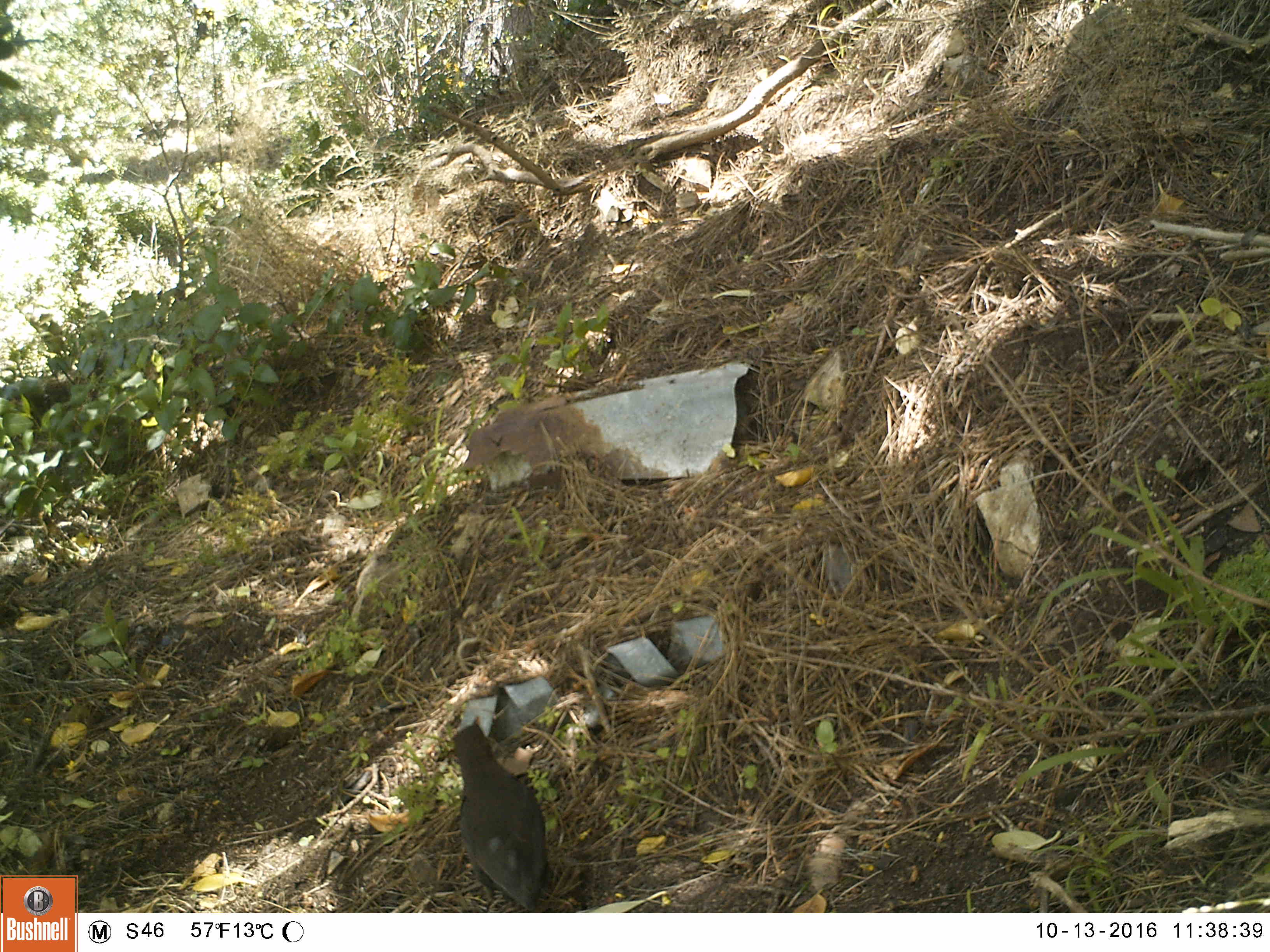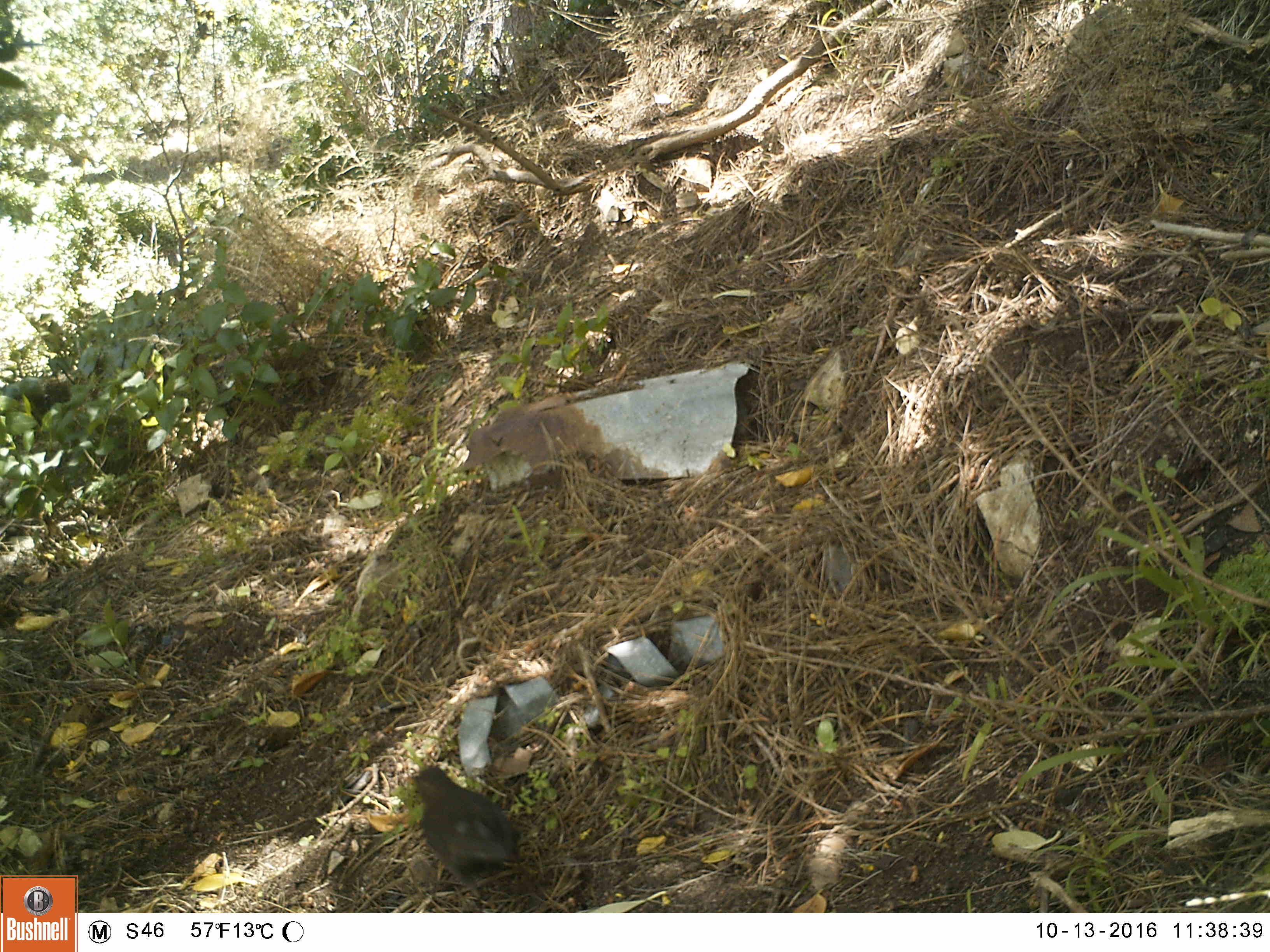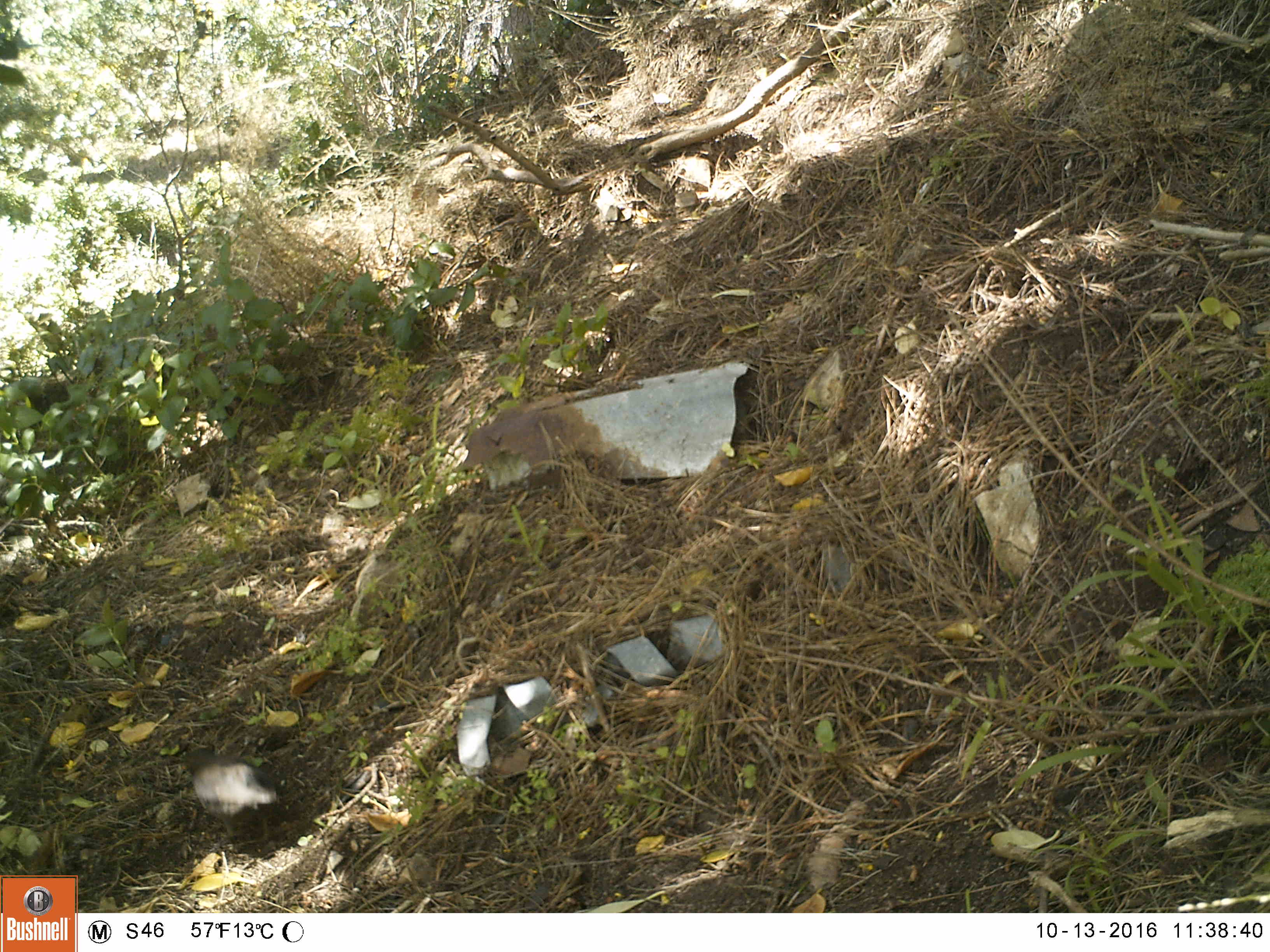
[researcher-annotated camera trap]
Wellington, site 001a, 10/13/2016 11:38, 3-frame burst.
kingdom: Animalia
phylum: Chordata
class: Aves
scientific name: Aves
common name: bird